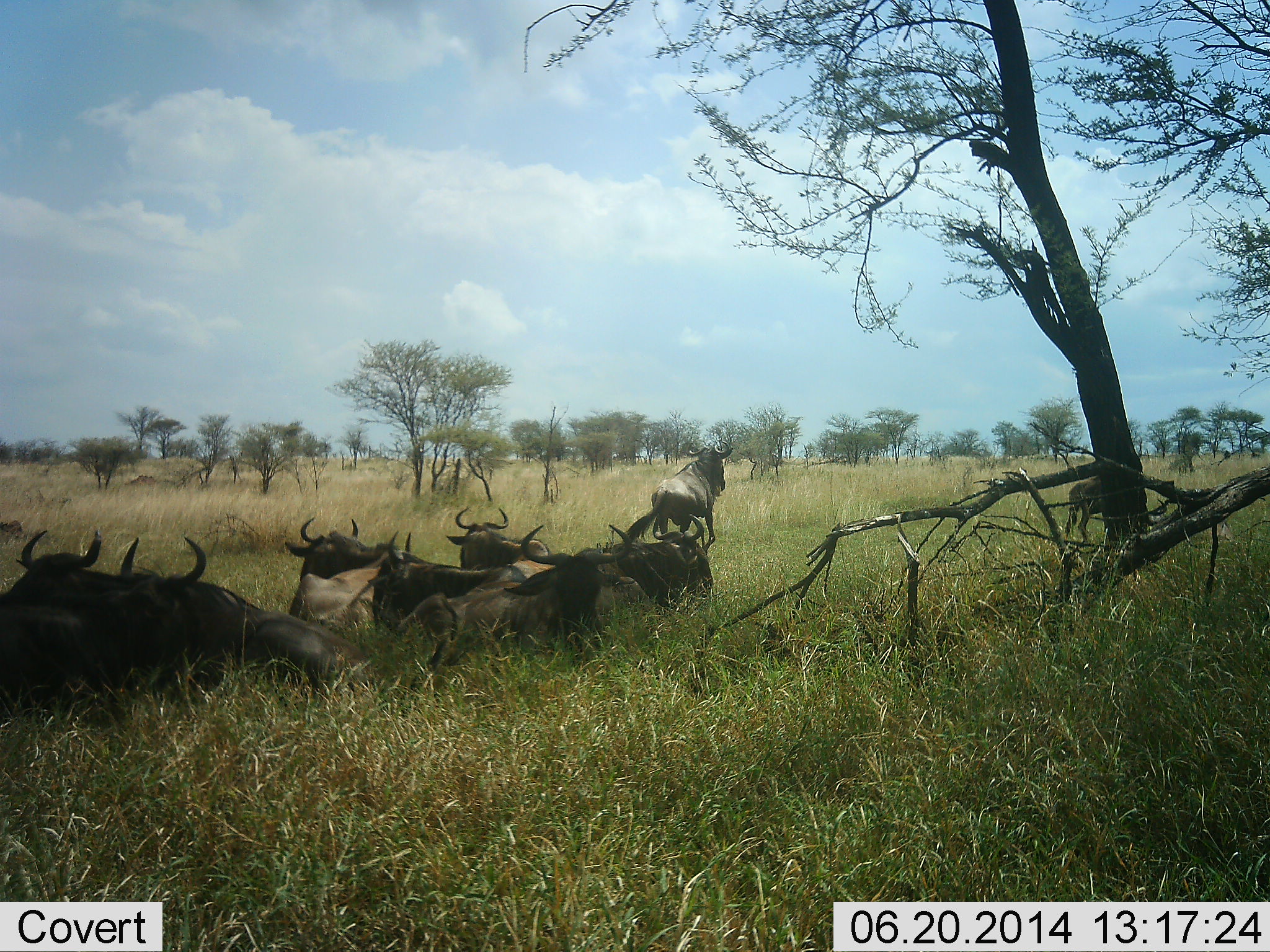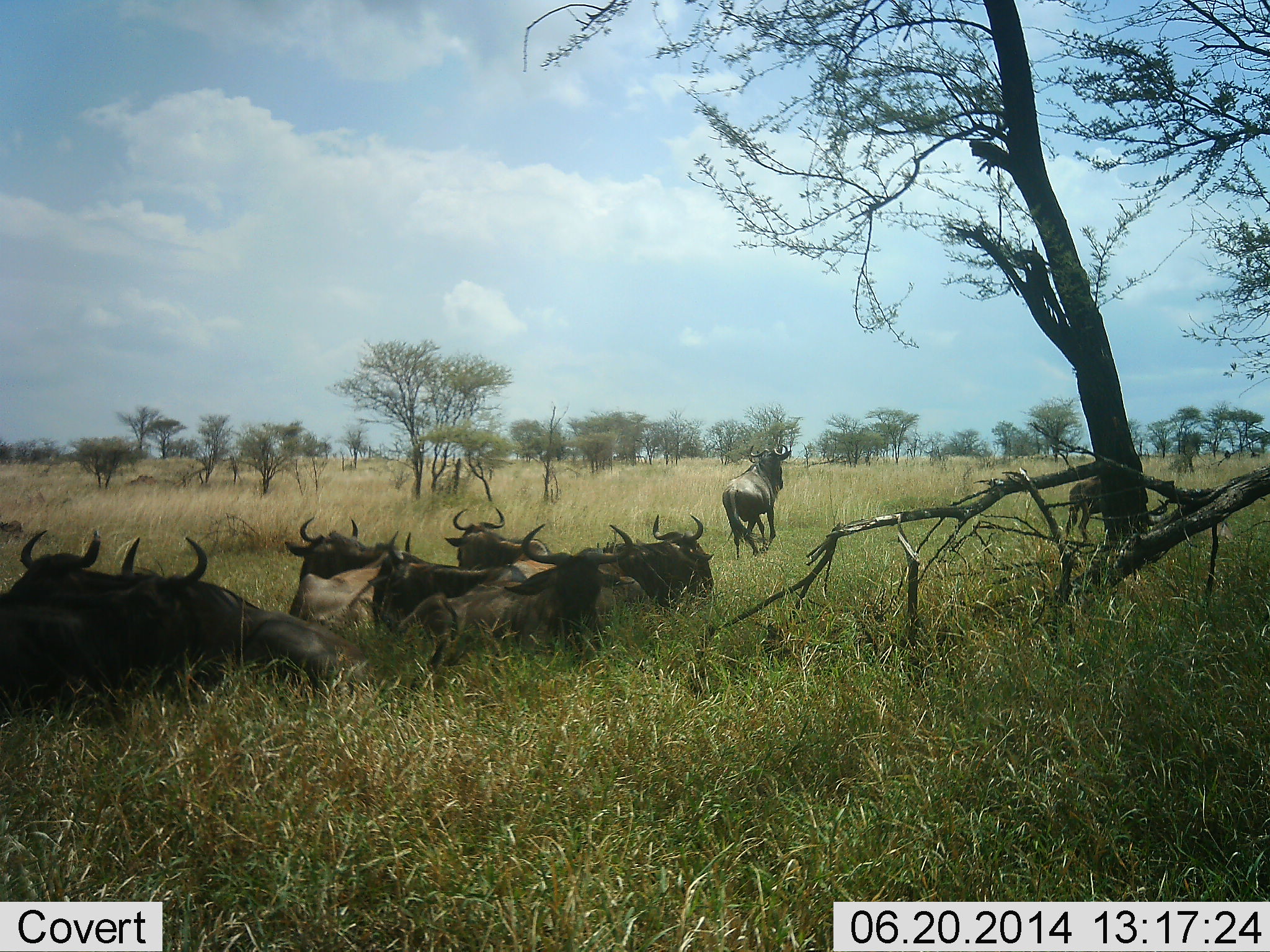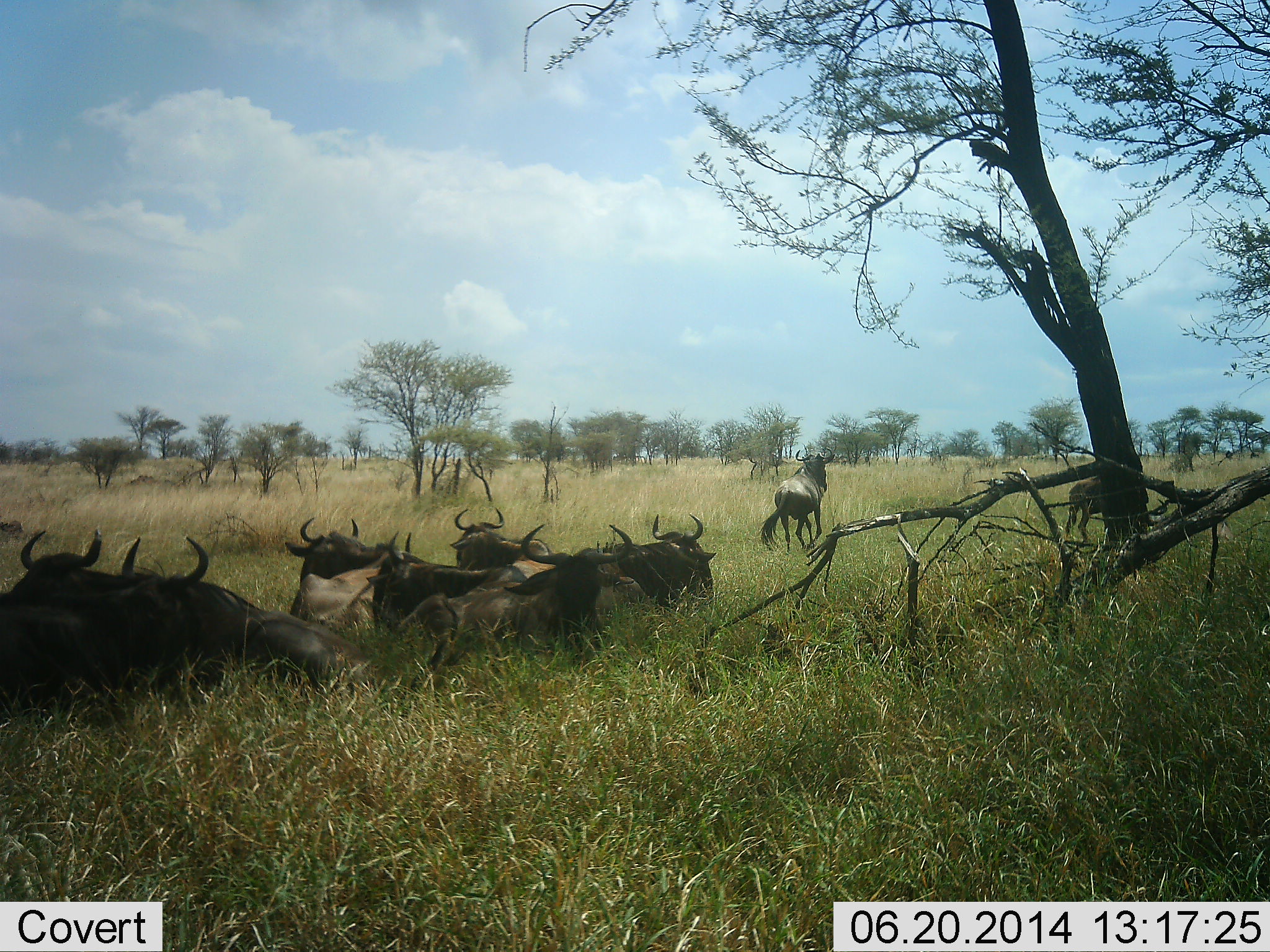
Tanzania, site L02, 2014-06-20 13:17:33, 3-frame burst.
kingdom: Animalia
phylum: Chordata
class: Mammalia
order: Artiodactyla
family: Bovidae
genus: Connochaetes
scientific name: Connochaetes taurinus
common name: blue wildebeest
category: wildebeest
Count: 9.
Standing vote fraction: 20%.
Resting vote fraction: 100%.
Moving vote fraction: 70%.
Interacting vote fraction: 0%.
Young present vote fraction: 0%.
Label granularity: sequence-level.